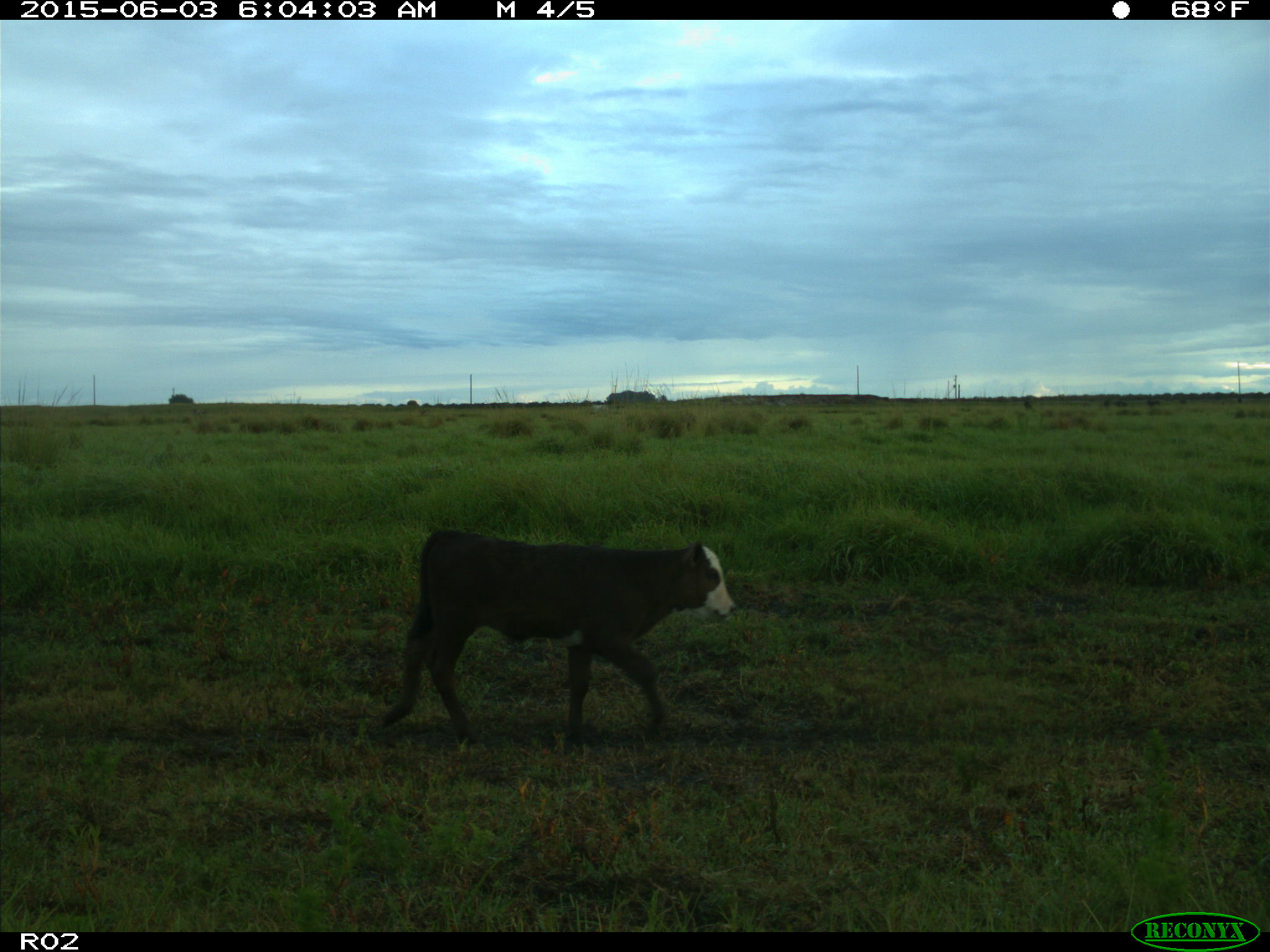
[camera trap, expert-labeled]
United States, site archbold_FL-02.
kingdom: Animalia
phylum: Chordata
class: Mammalia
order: Artiodactyla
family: Bovidae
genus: Bos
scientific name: Bos taurus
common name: domestic cow